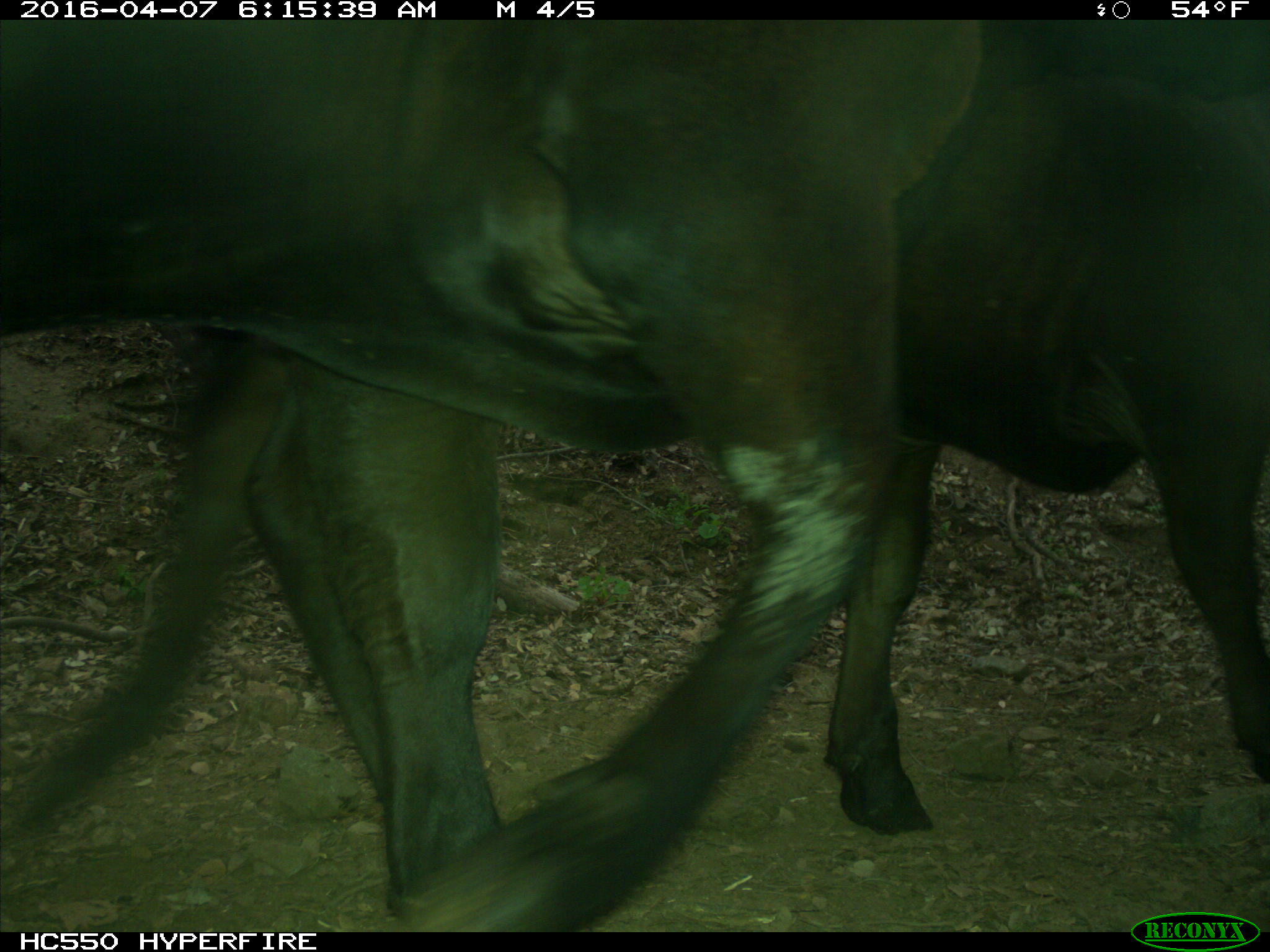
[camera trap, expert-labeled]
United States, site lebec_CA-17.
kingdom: Animalia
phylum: Chordata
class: Mammalia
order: Artiodactyla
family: Bovidae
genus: Bos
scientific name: Bos taurus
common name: domestic cow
Bos taurus (domestic cow).